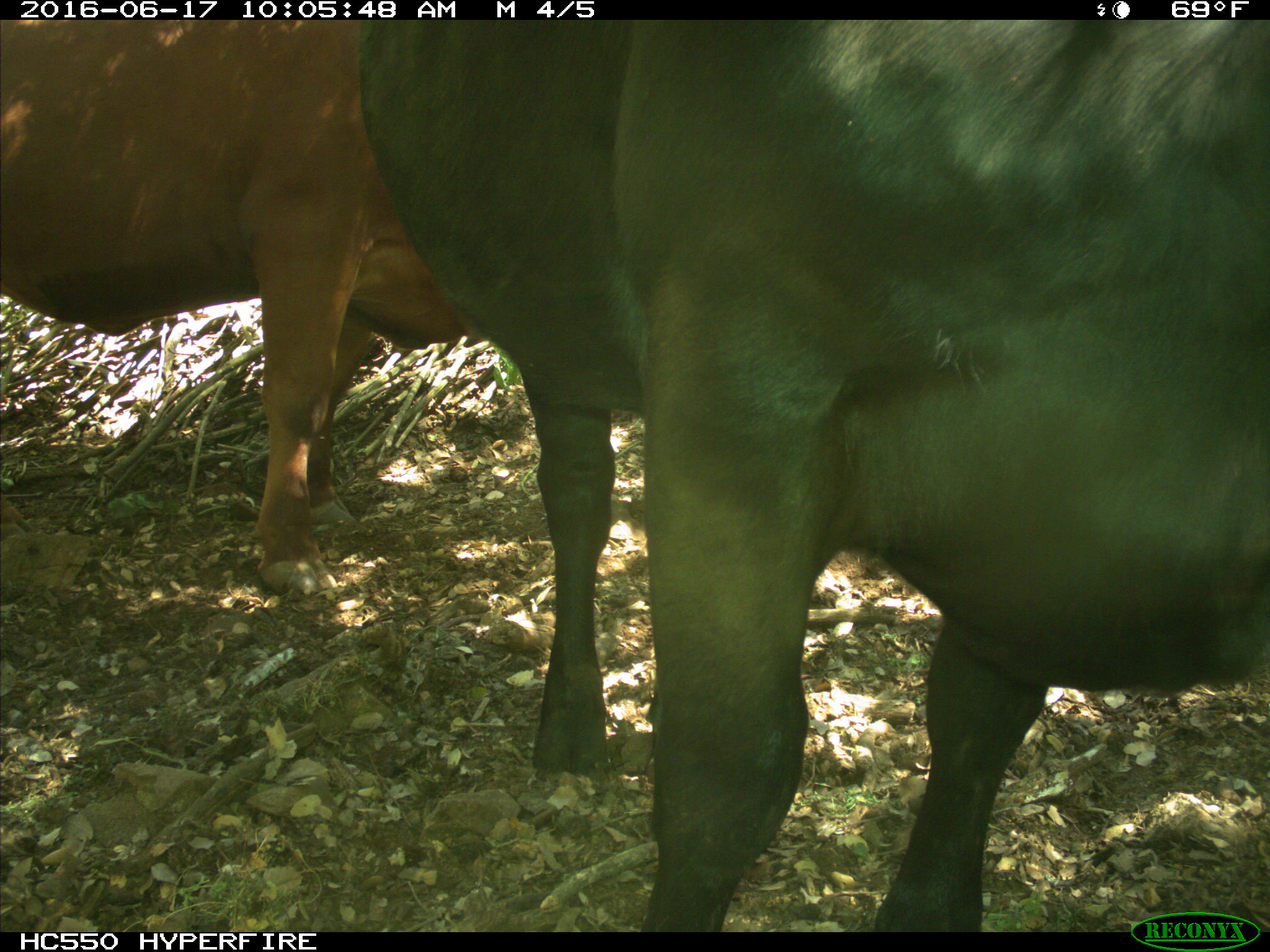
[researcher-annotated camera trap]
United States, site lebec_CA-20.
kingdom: Animalia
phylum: Chordata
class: Mammalia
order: Artiodactyla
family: Bovidae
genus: Bos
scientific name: Bos taurus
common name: domestic cow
Bos taurus (domestic cow).